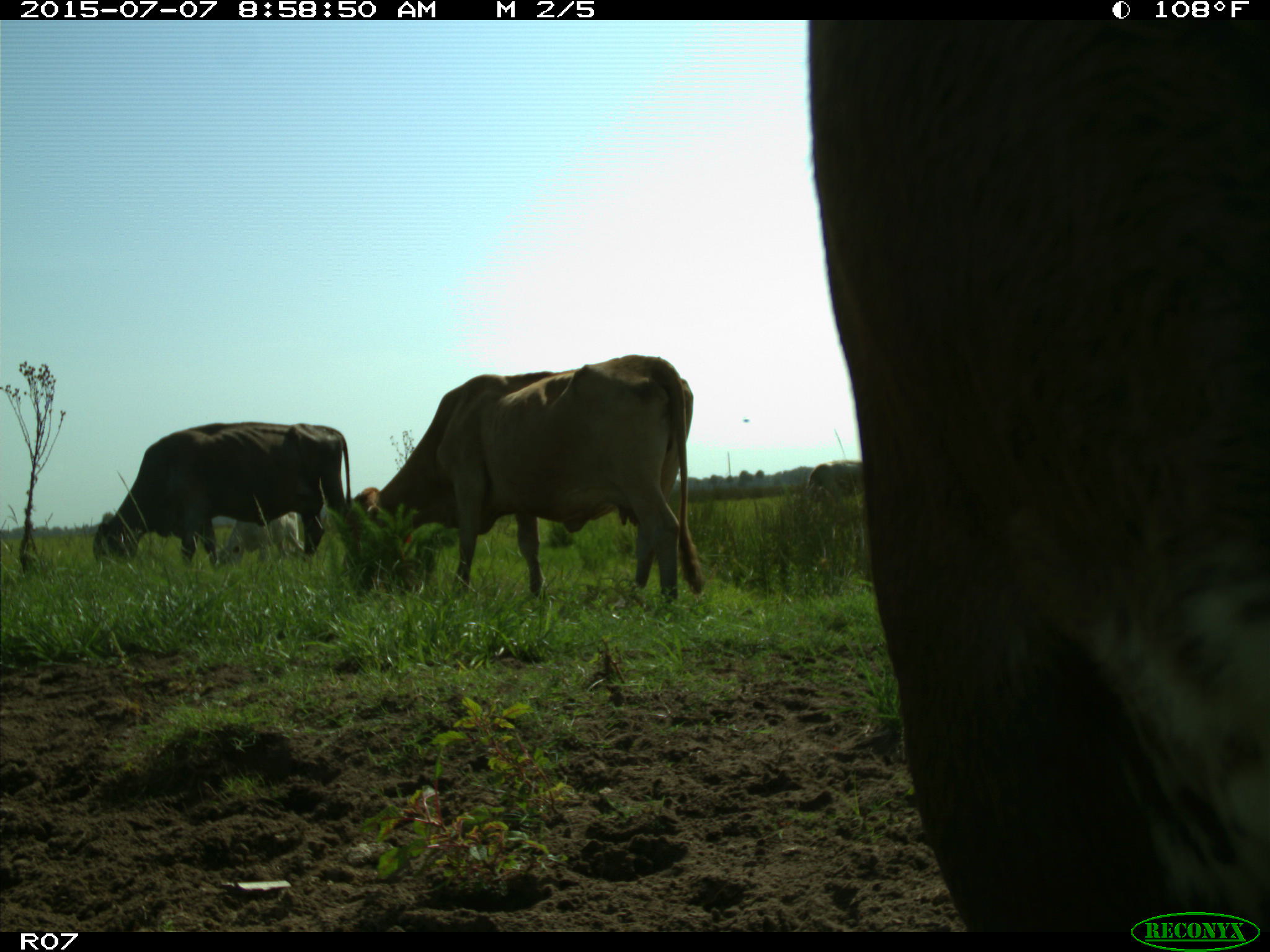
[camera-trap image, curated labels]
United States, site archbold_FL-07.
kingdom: Animalia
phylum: Chordata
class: Mammalia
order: Artiodactyla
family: Bovidae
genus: Bos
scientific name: Bos taurus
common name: domestic cow